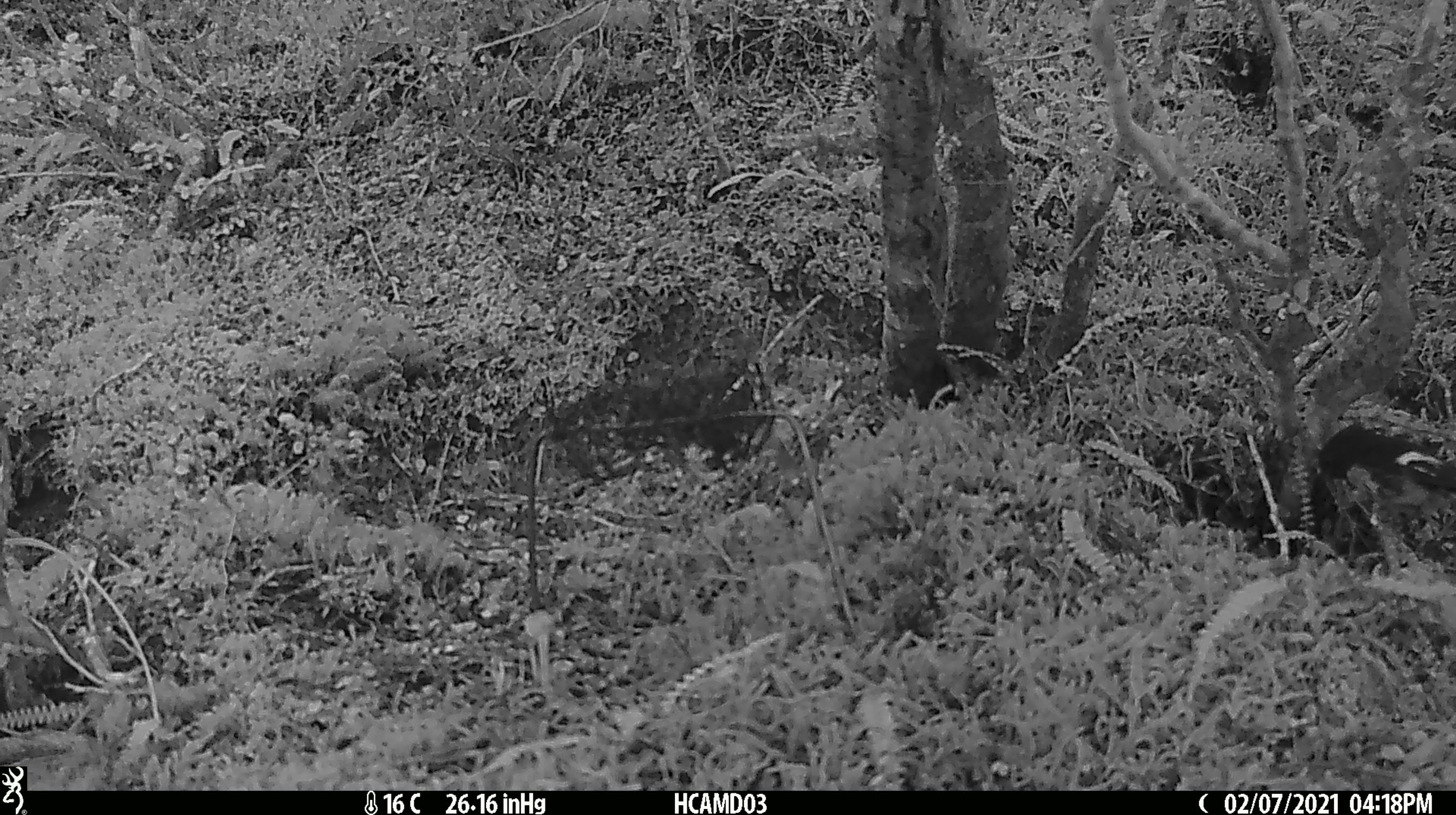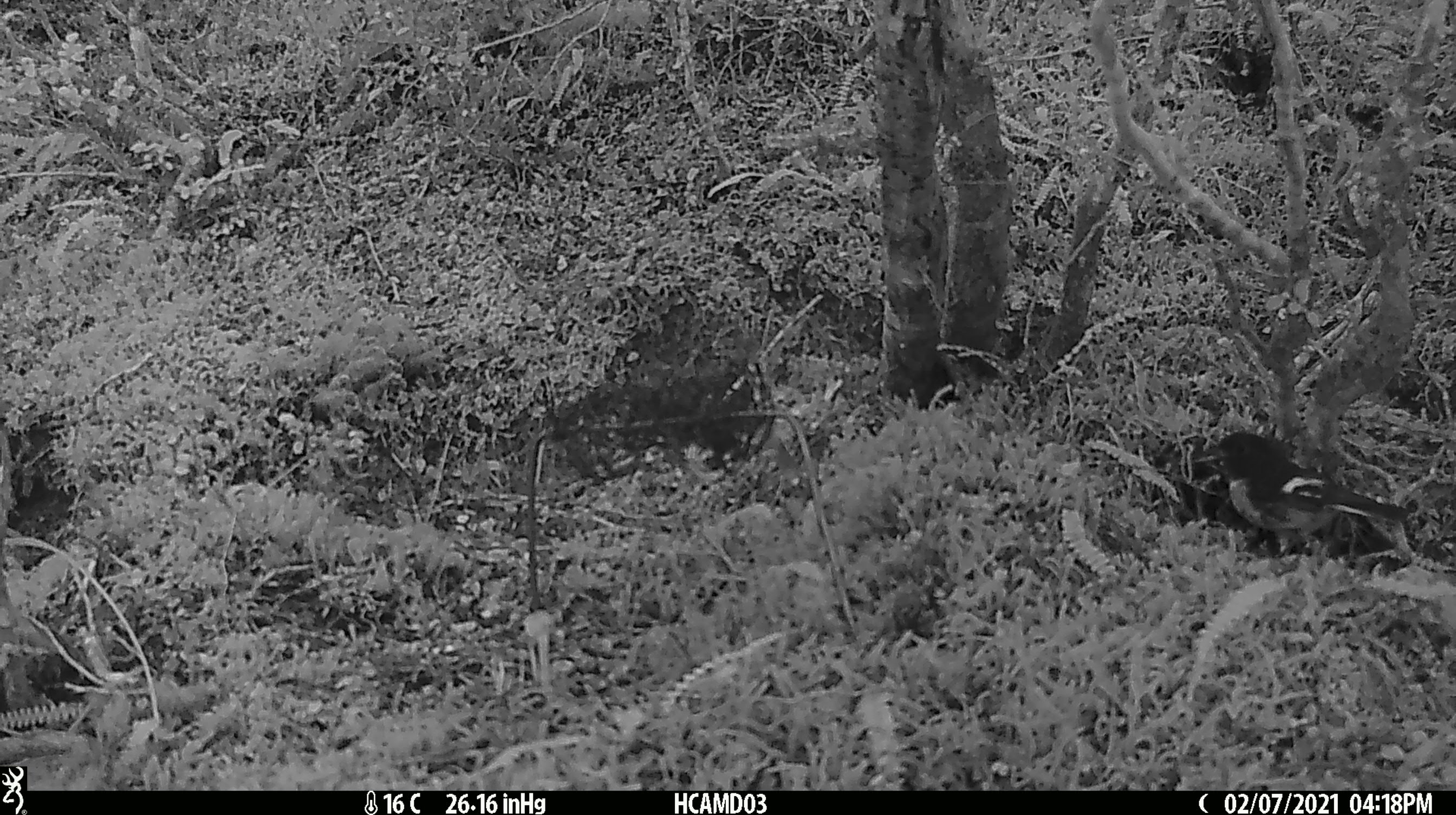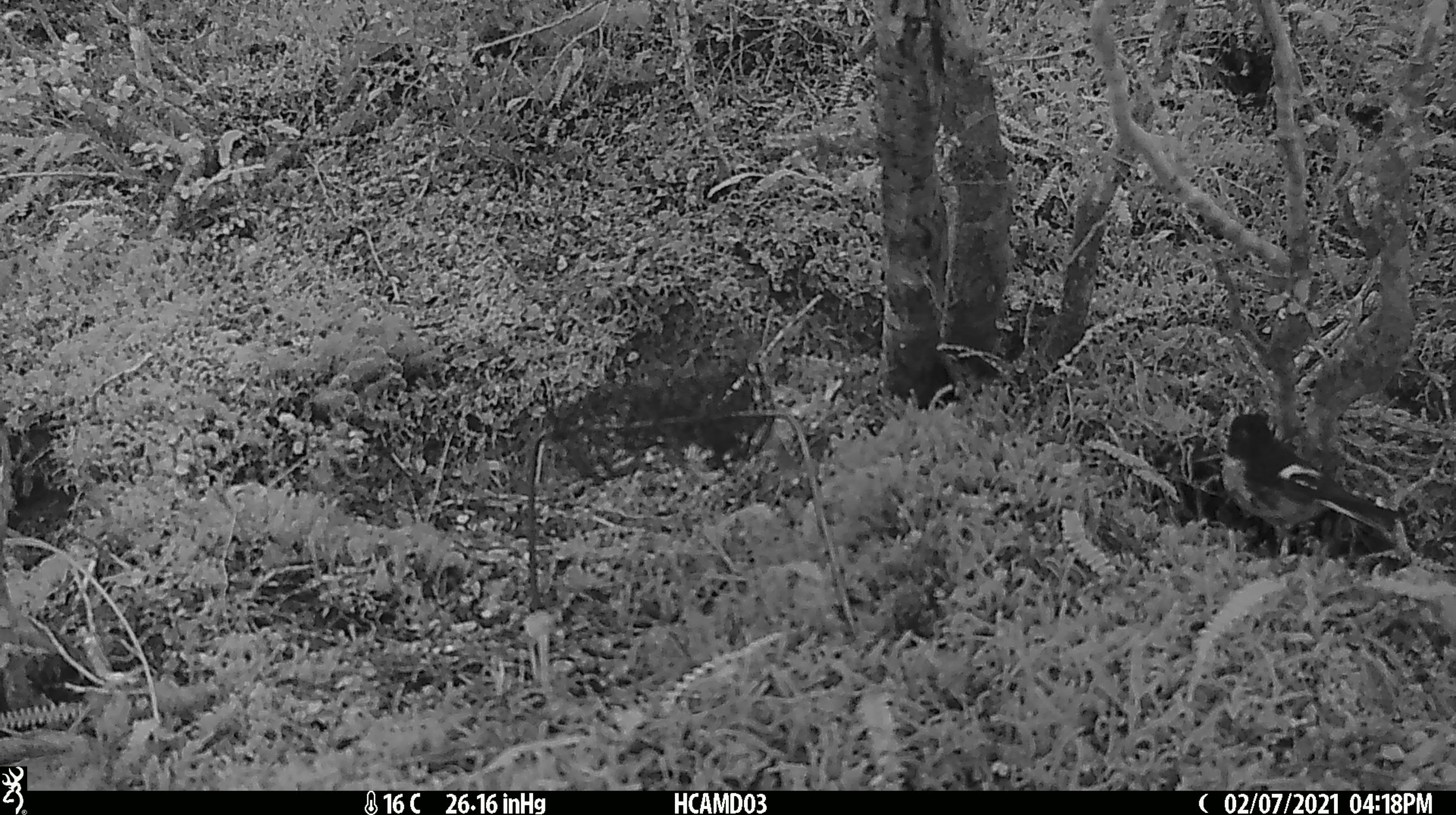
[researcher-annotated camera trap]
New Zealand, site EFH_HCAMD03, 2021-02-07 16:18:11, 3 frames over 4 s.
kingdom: Animalia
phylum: Chordata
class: Aves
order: Passeriformes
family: Petroicidae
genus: Petroica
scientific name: Petroica macrocephala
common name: tomtit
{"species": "tomtit (Petroica macrocephala)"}